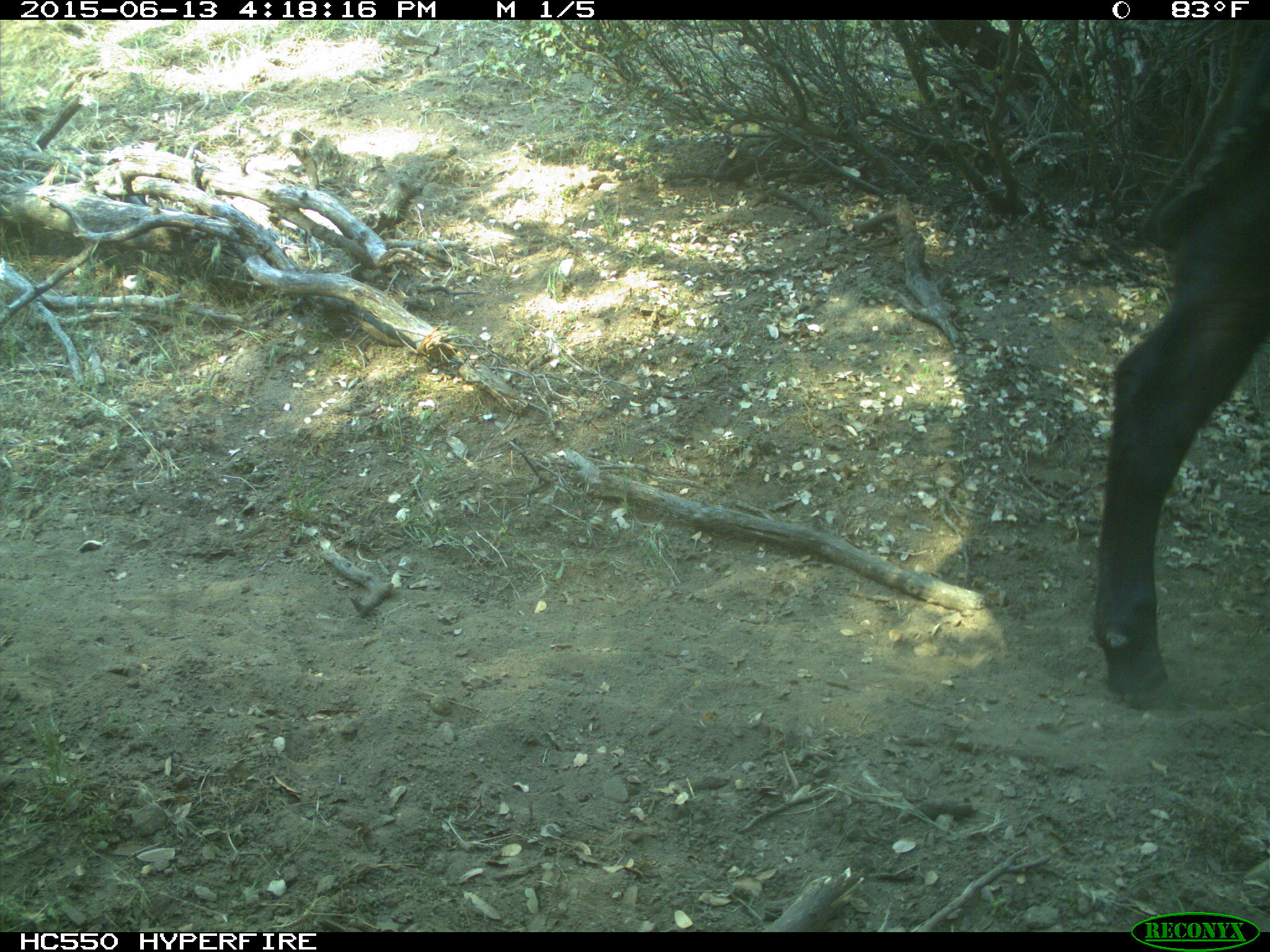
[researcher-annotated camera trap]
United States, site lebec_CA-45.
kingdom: Animalia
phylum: Chordata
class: Mammalia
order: Artiodactyla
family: Bovidae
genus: Bos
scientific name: Bos taurus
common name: domestic cow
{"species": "Bos taurus (domestic cow)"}